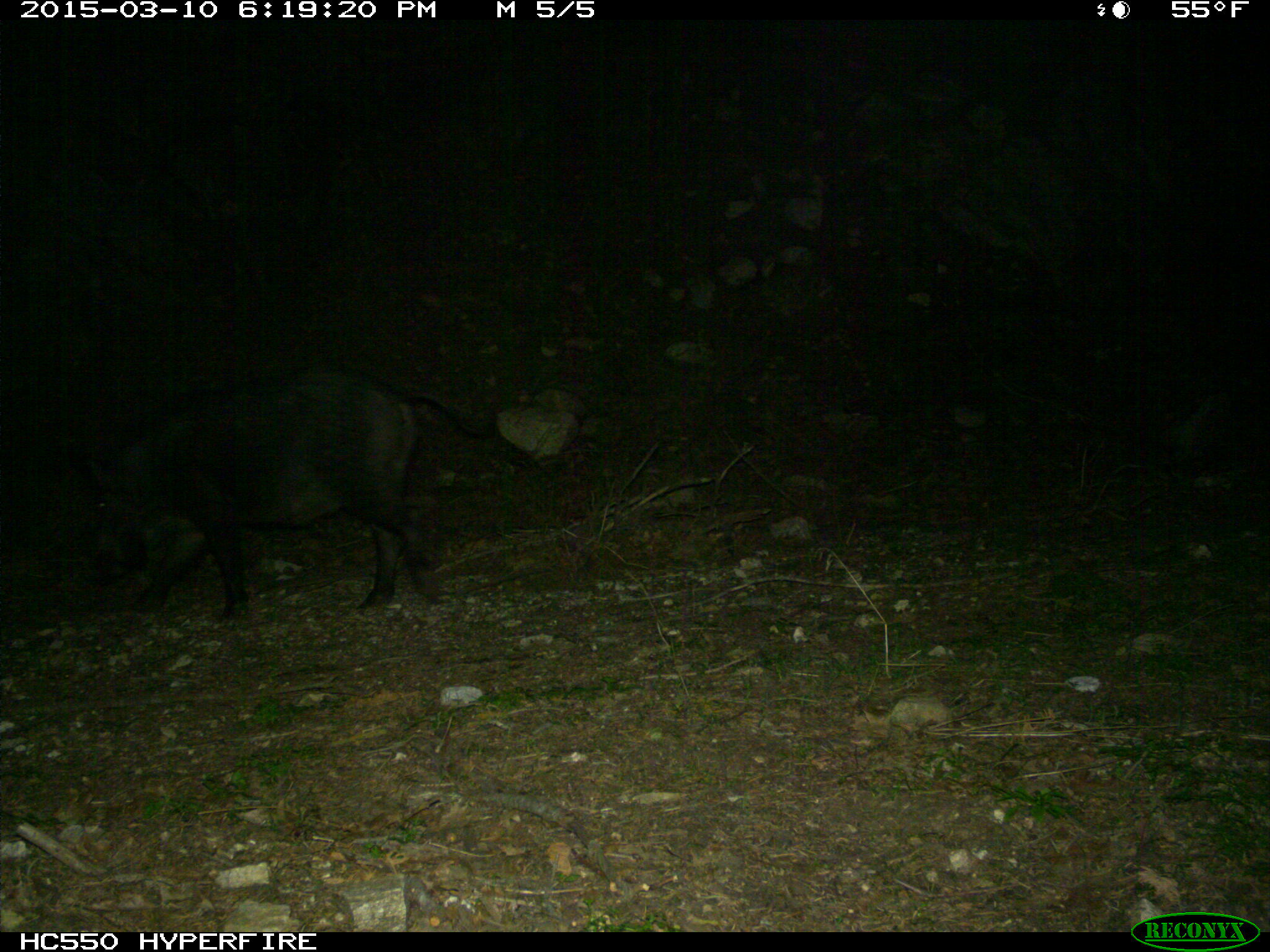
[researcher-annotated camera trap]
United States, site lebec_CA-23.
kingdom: Animalia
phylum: Chordata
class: Mammalia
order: Artiodactyla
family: Suidae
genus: Sus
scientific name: Sus scrofa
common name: wild boar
Sus scrofa (wild boar).